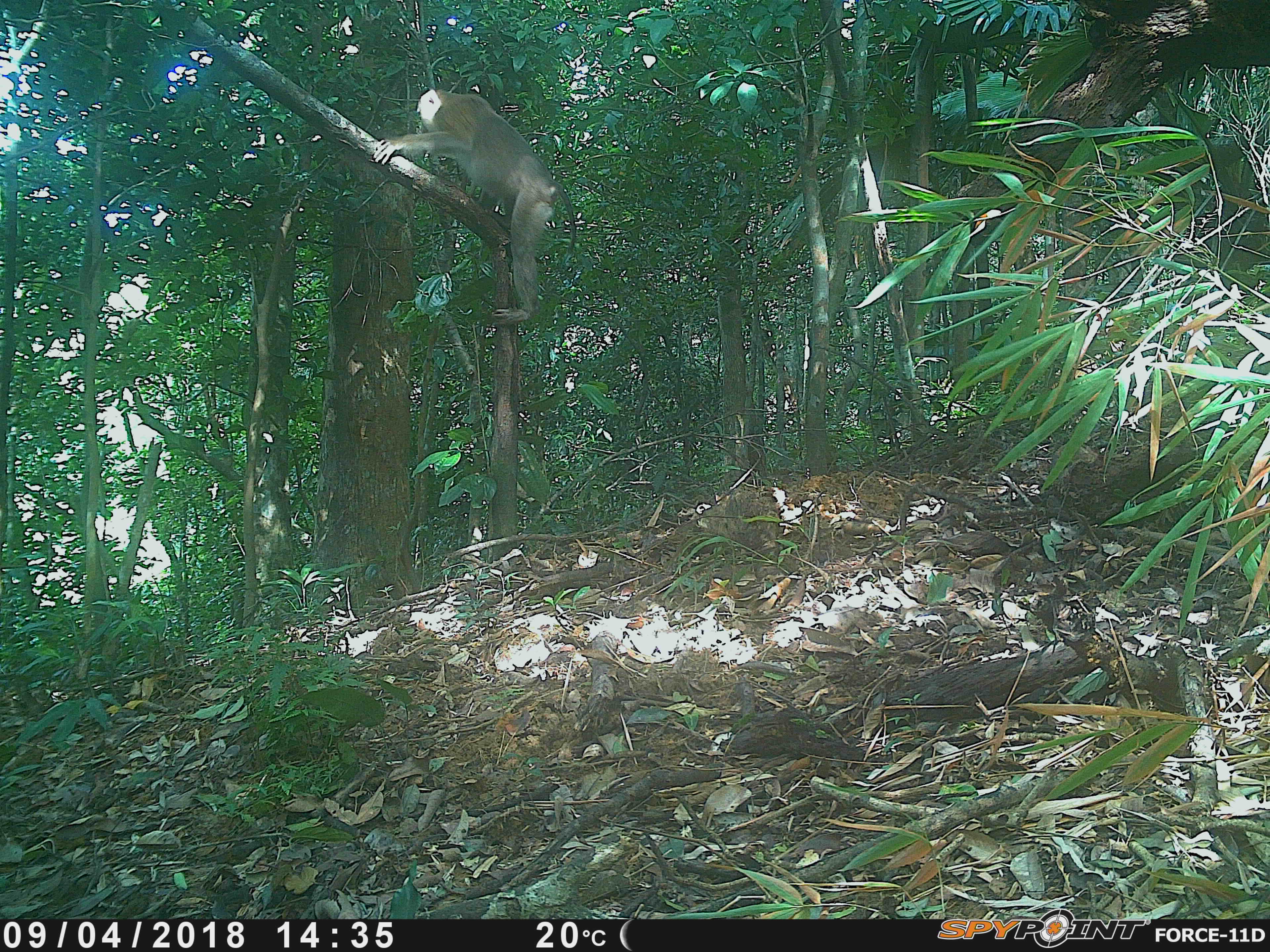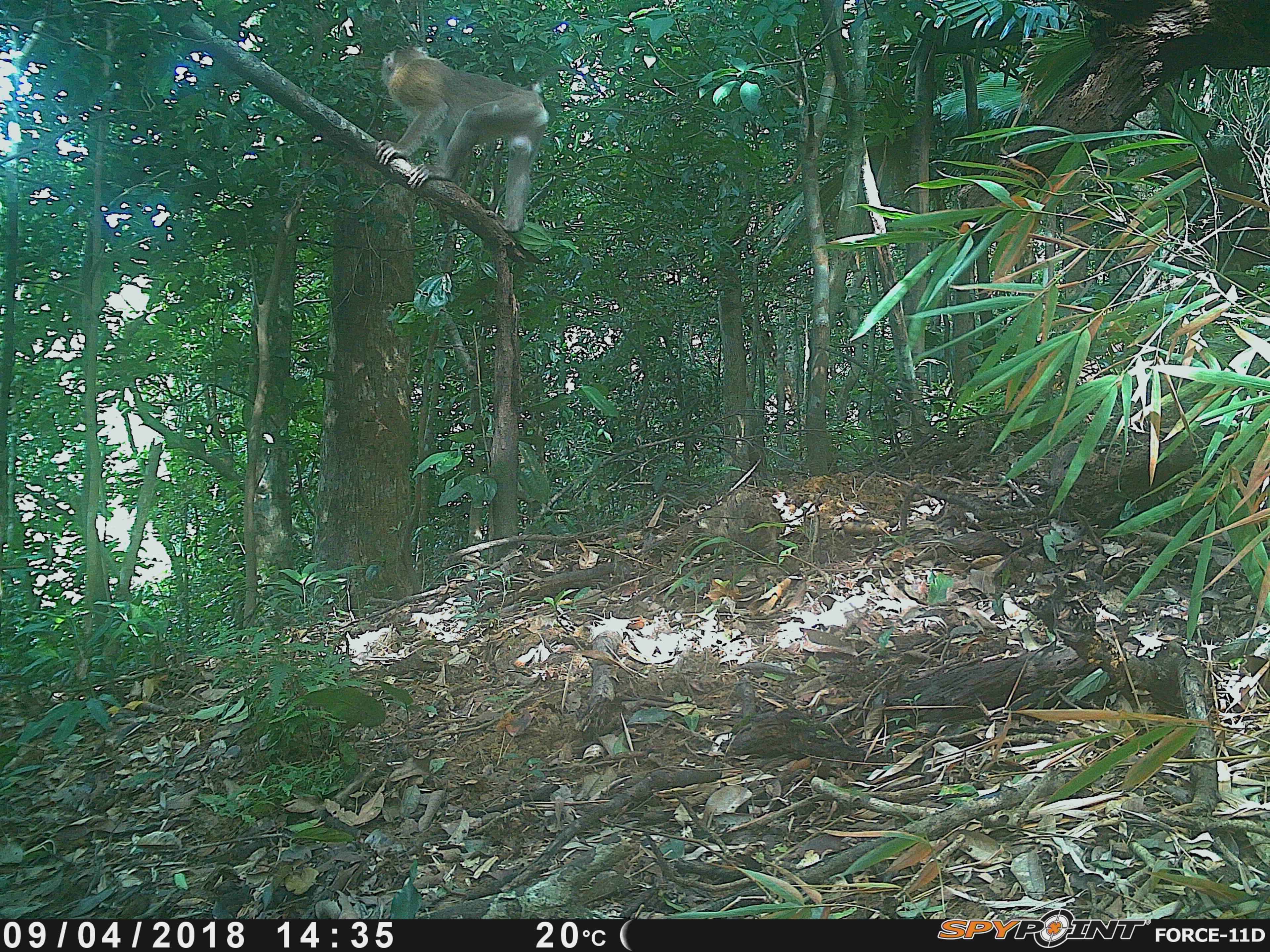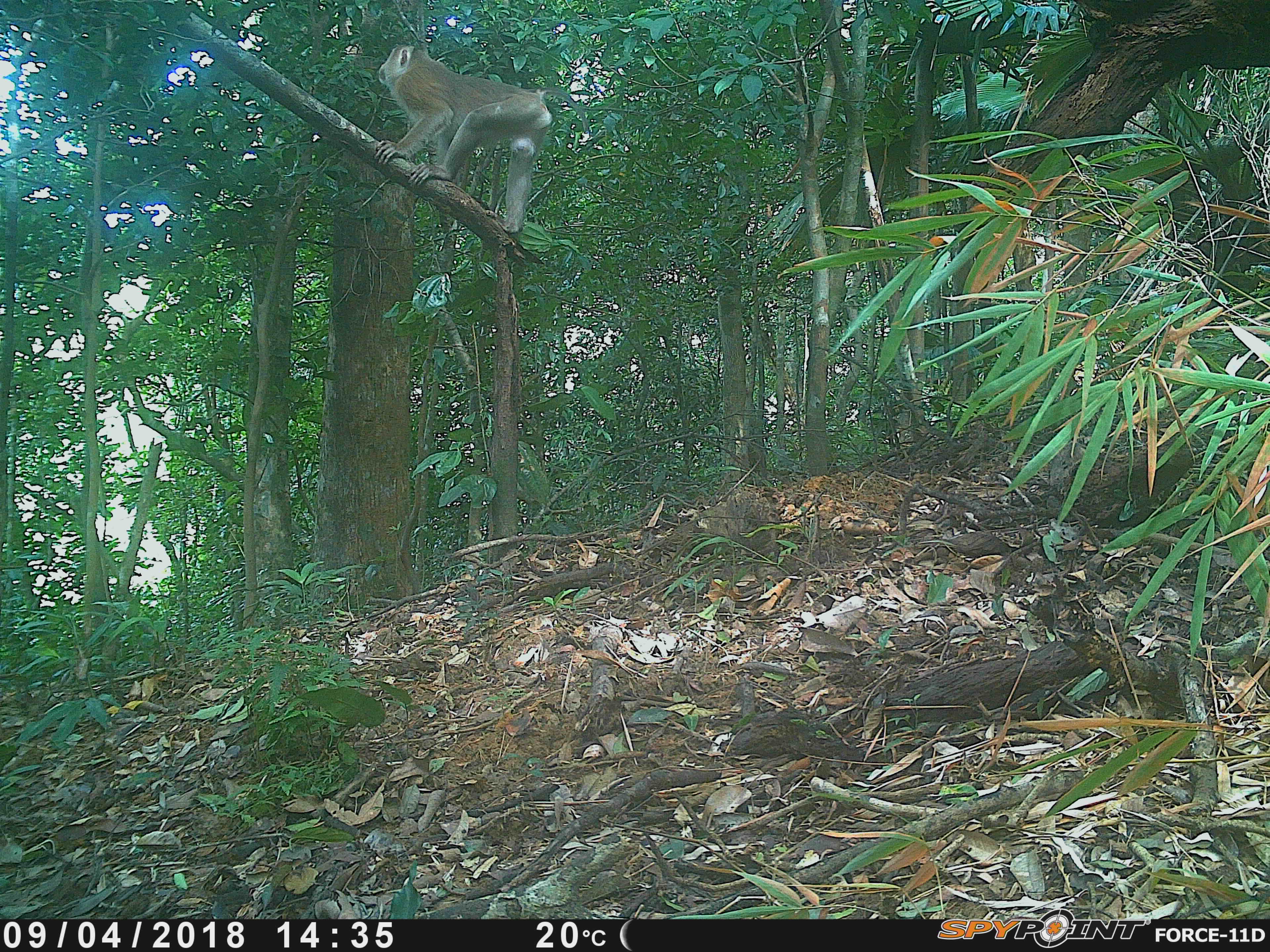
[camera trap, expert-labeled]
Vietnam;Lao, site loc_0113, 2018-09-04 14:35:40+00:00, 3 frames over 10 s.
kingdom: Animalia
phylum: Chordata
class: Mammalia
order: Primates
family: Cercopithecidae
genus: Macaca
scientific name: Macaca nemestrina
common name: pig-tailed macaque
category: pig tailed macaque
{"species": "pig tailed macaque (pig-tailed macaque) (Macaca nemestrina)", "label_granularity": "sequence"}